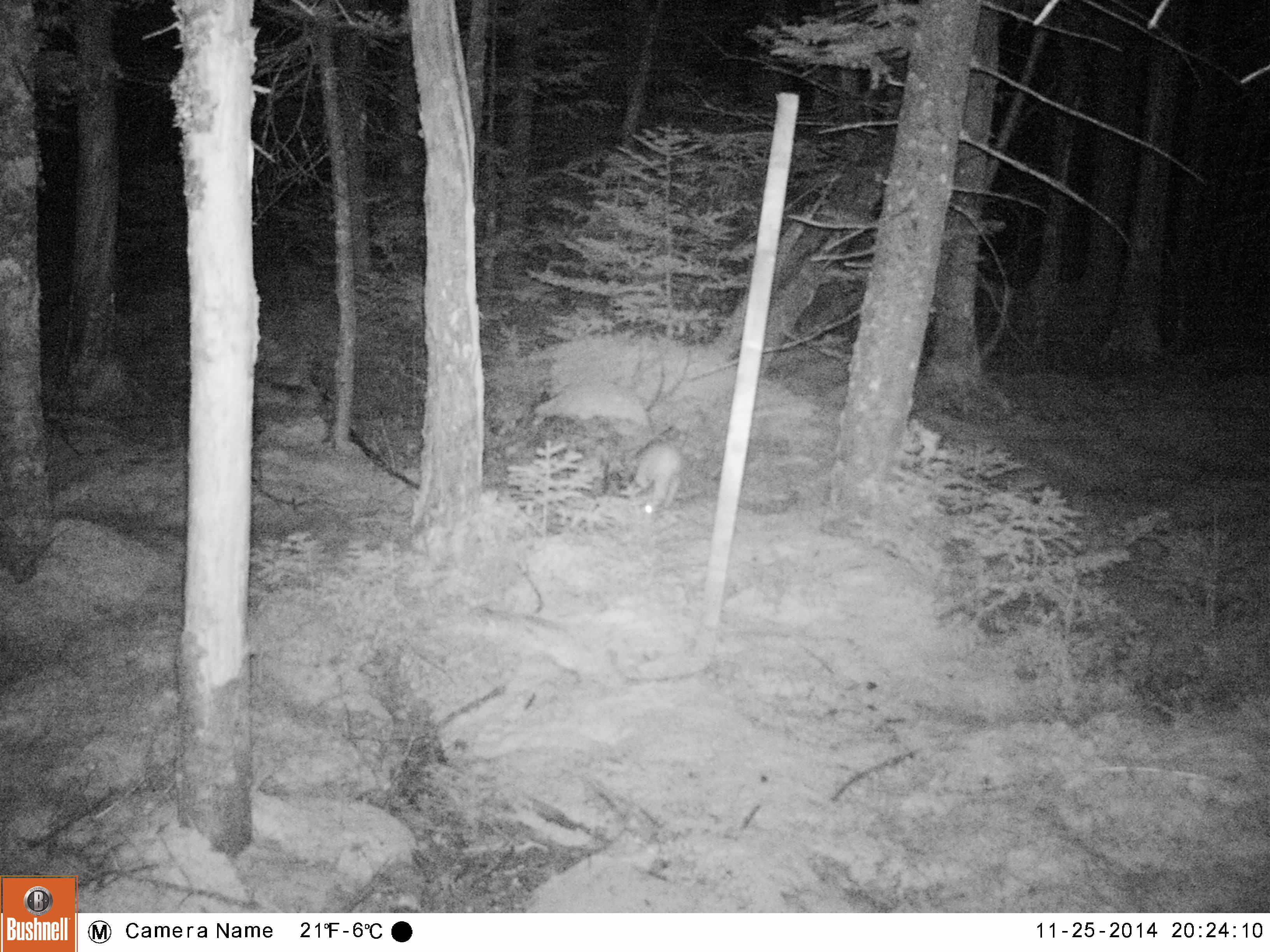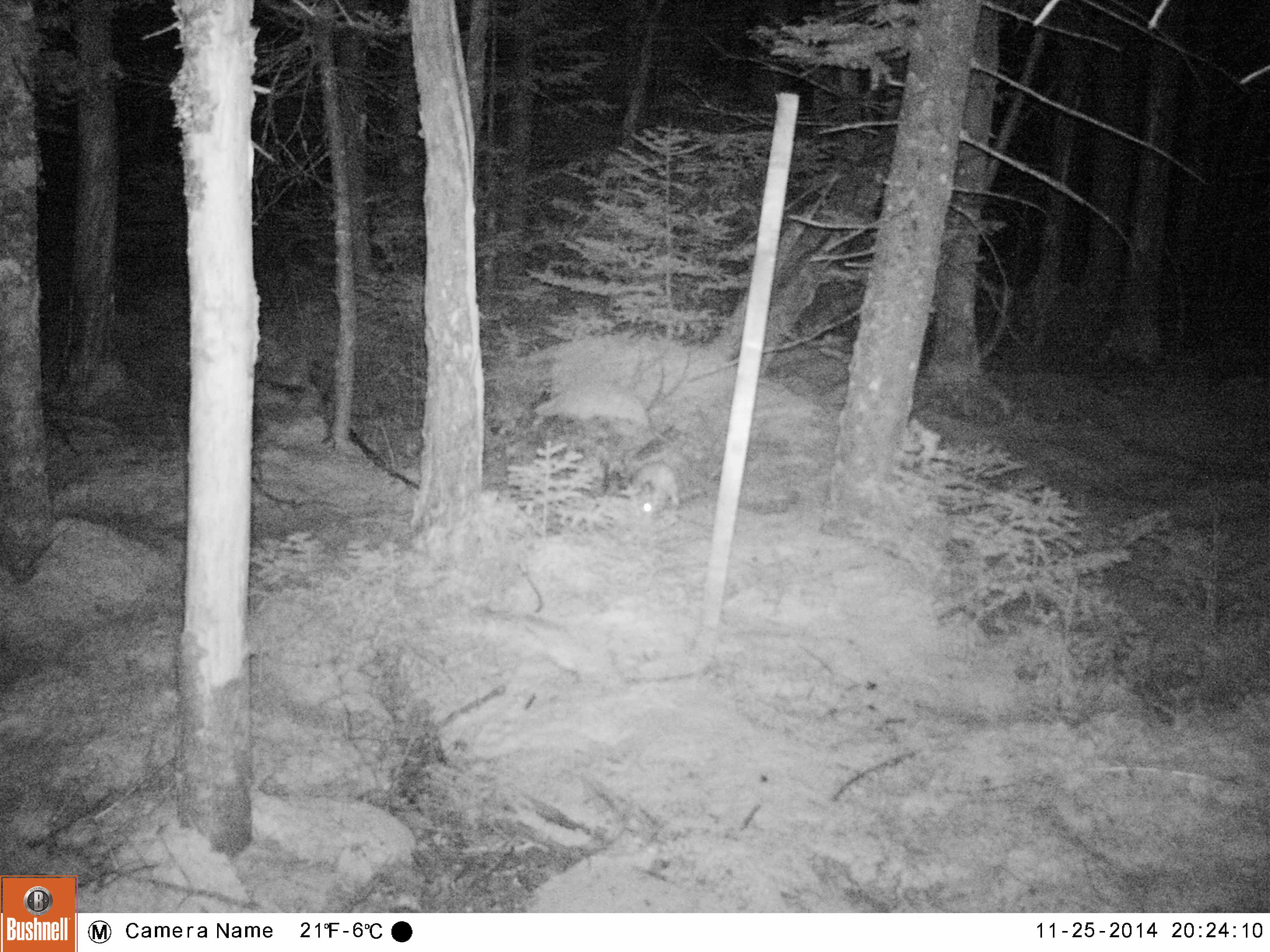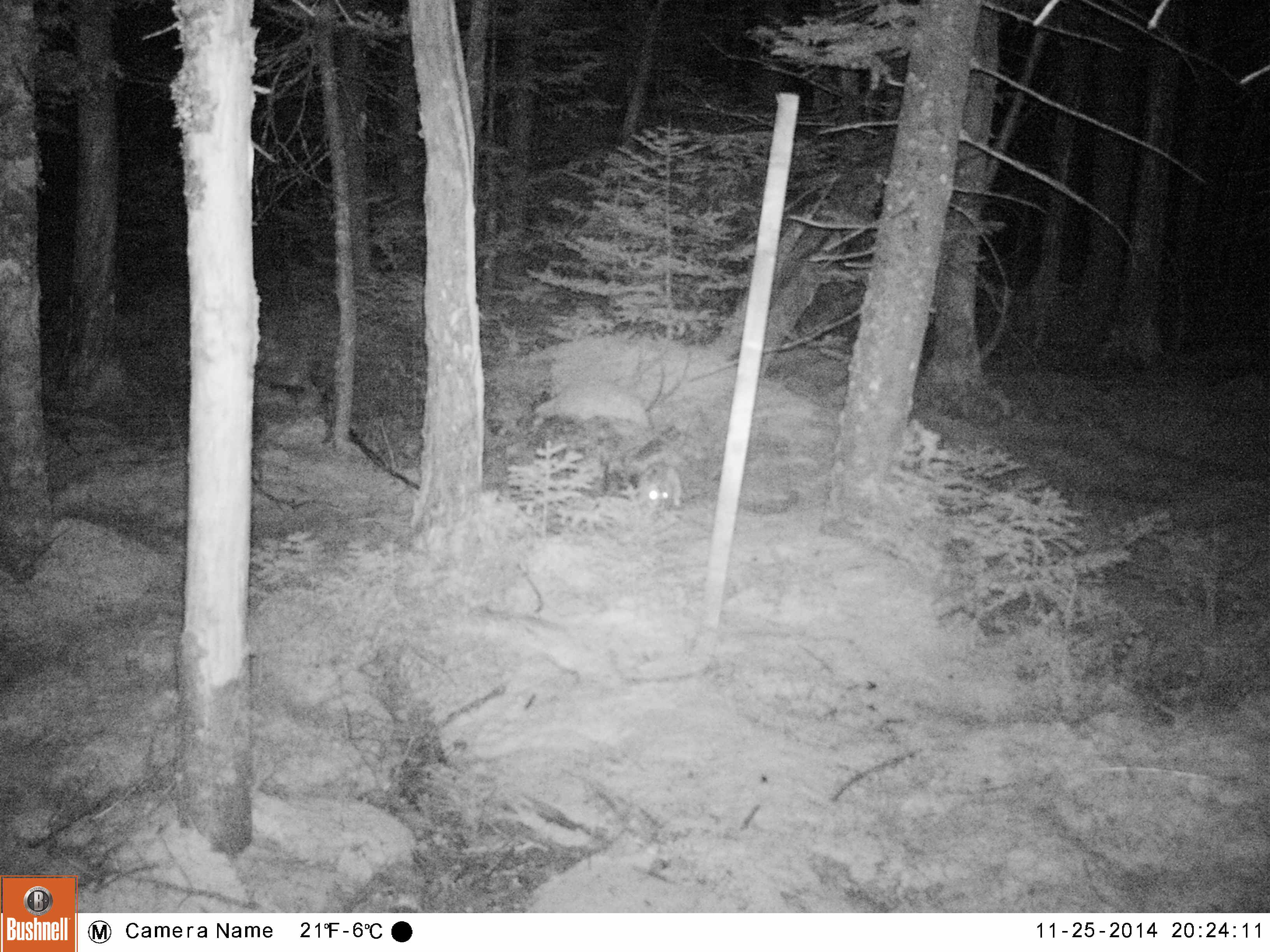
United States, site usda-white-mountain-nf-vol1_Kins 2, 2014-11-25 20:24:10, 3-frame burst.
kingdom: Animalia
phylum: Chordata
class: Mammalia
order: Lagomorpha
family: Leporidae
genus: Lepus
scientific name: Lepus americanus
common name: snowshoe hare